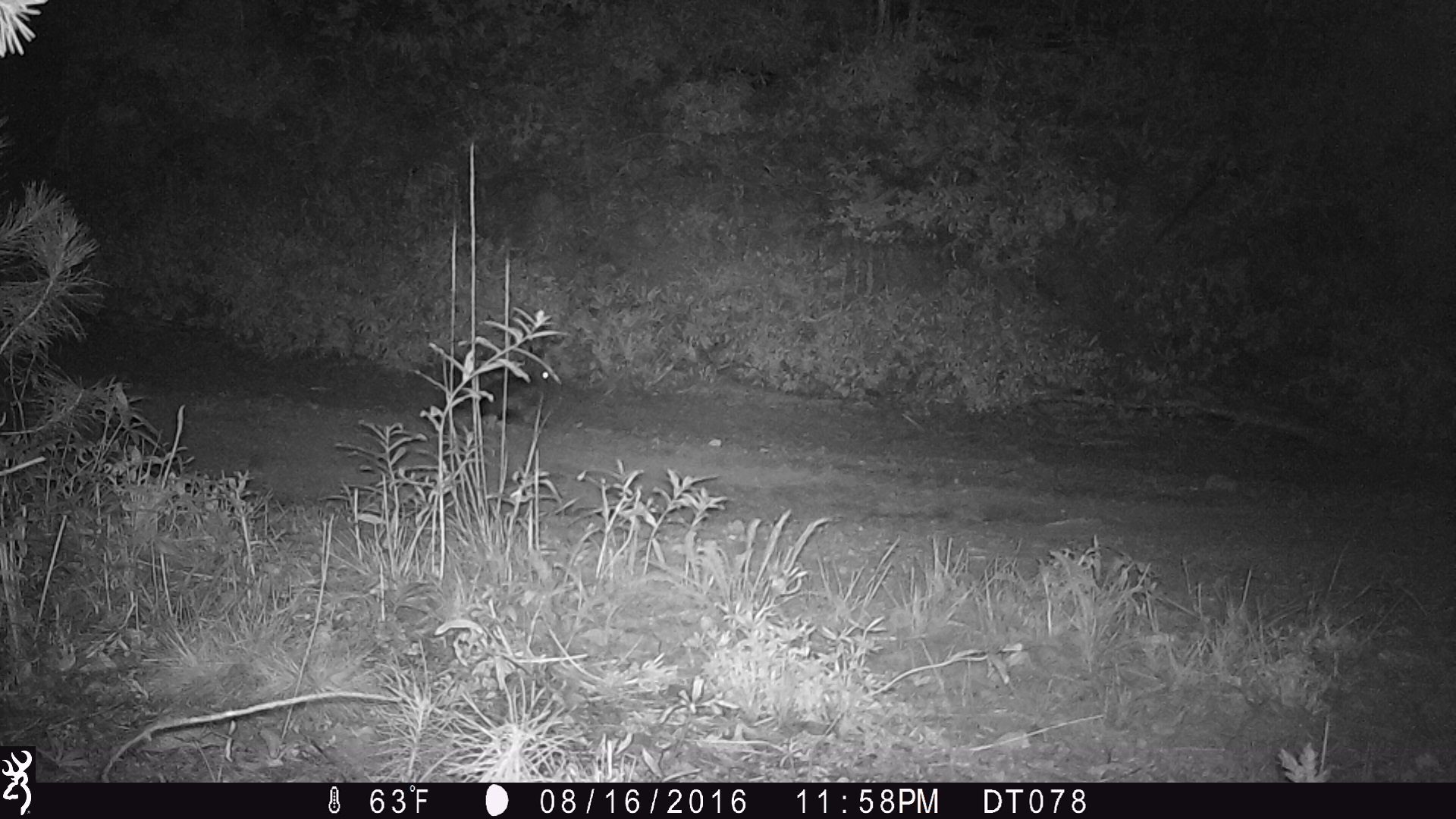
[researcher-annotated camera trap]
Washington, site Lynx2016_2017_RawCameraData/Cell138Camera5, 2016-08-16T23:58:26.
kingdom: Animalia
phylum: Chordata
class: Mammalia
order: Lagomorpha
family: Leporidae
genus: Lepus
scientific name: Lepus americanus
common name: snowshoe hare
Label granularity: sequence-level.